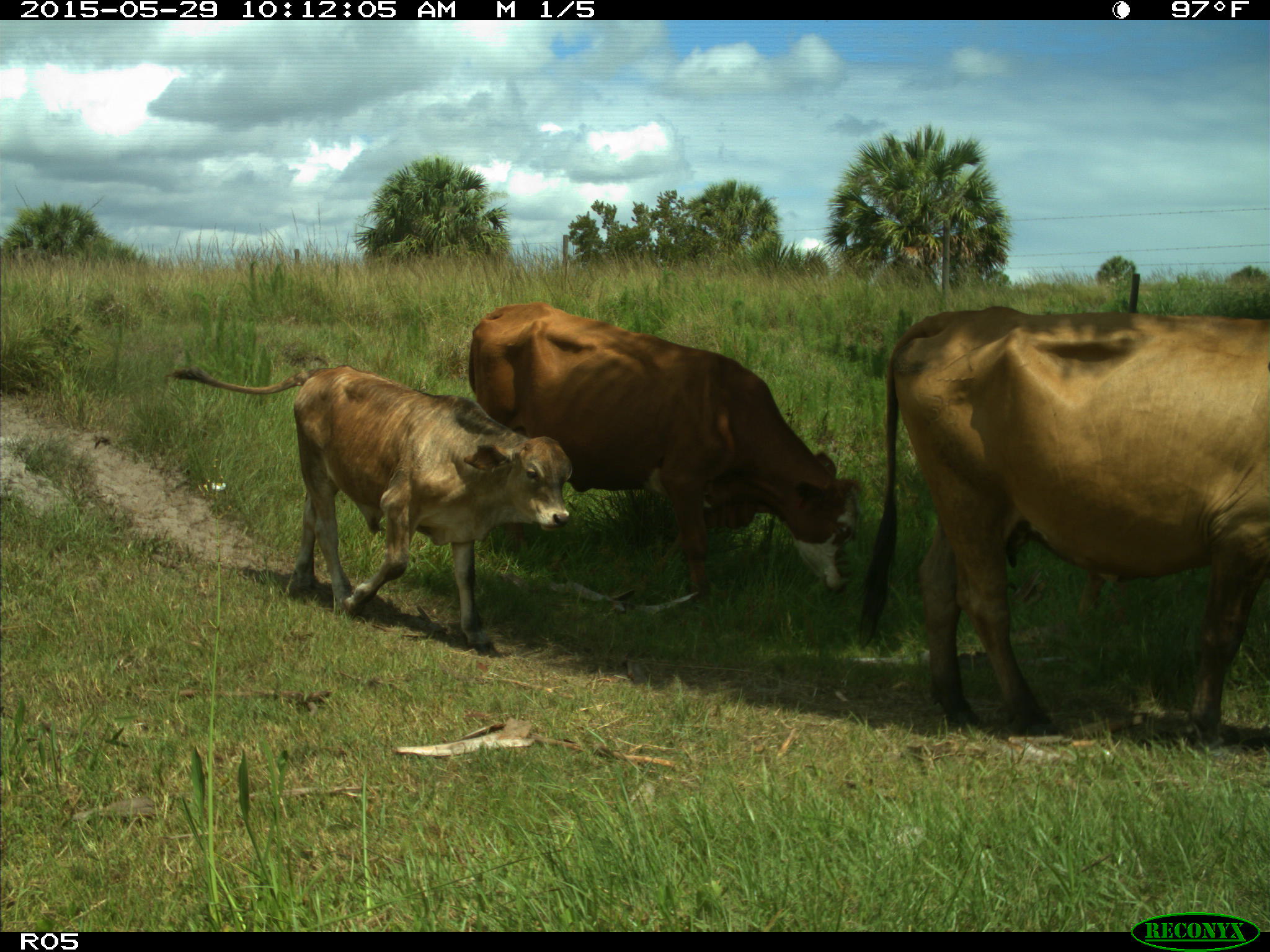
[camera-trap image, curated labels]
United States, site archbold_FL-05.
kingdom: Animalia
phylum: Chordata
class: Mammalia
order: Artiodactyla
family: Bovidae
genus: Bos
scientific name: Bos taurus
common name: domestic cow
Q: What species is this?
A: Bos taurus (domestic cow).